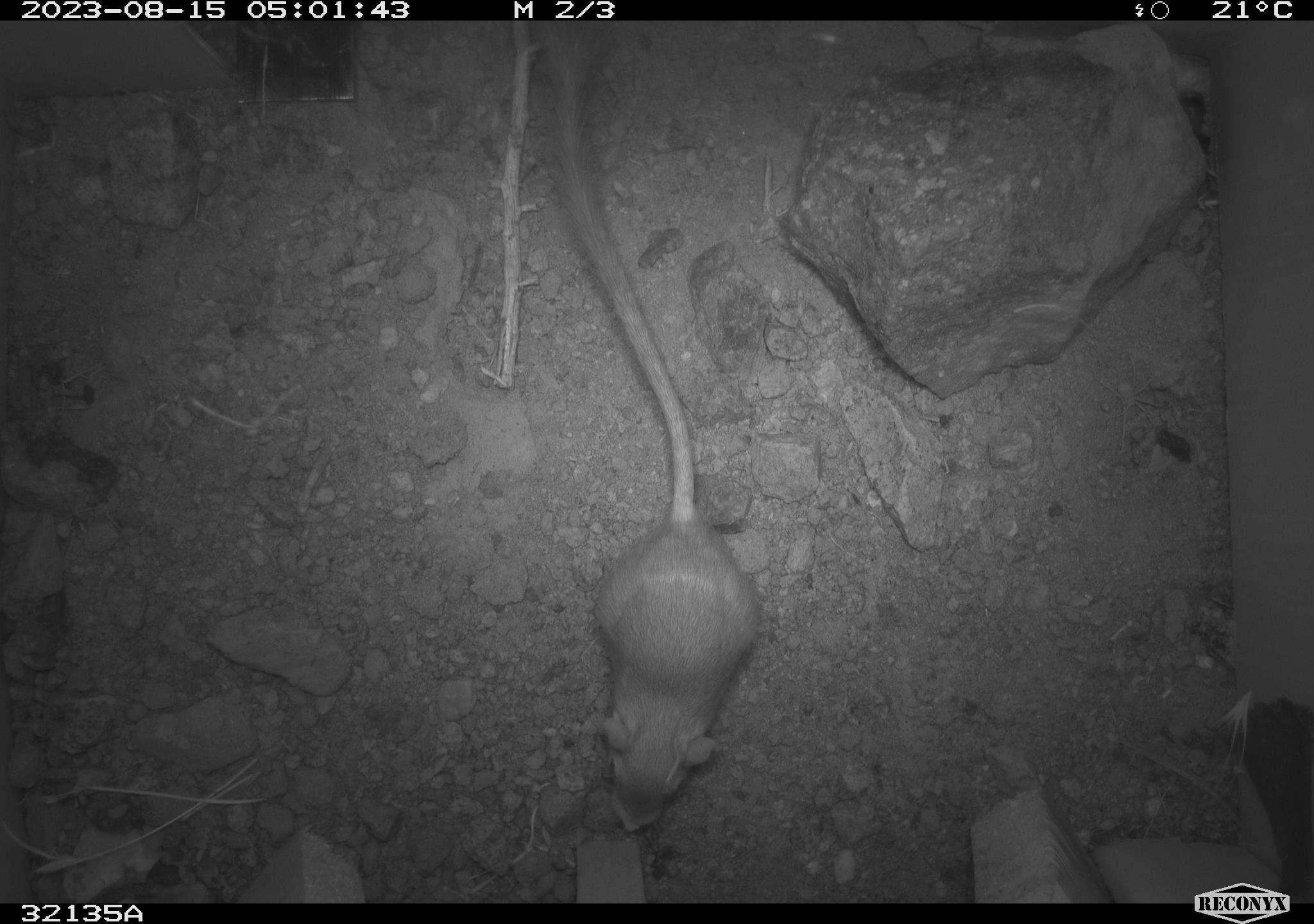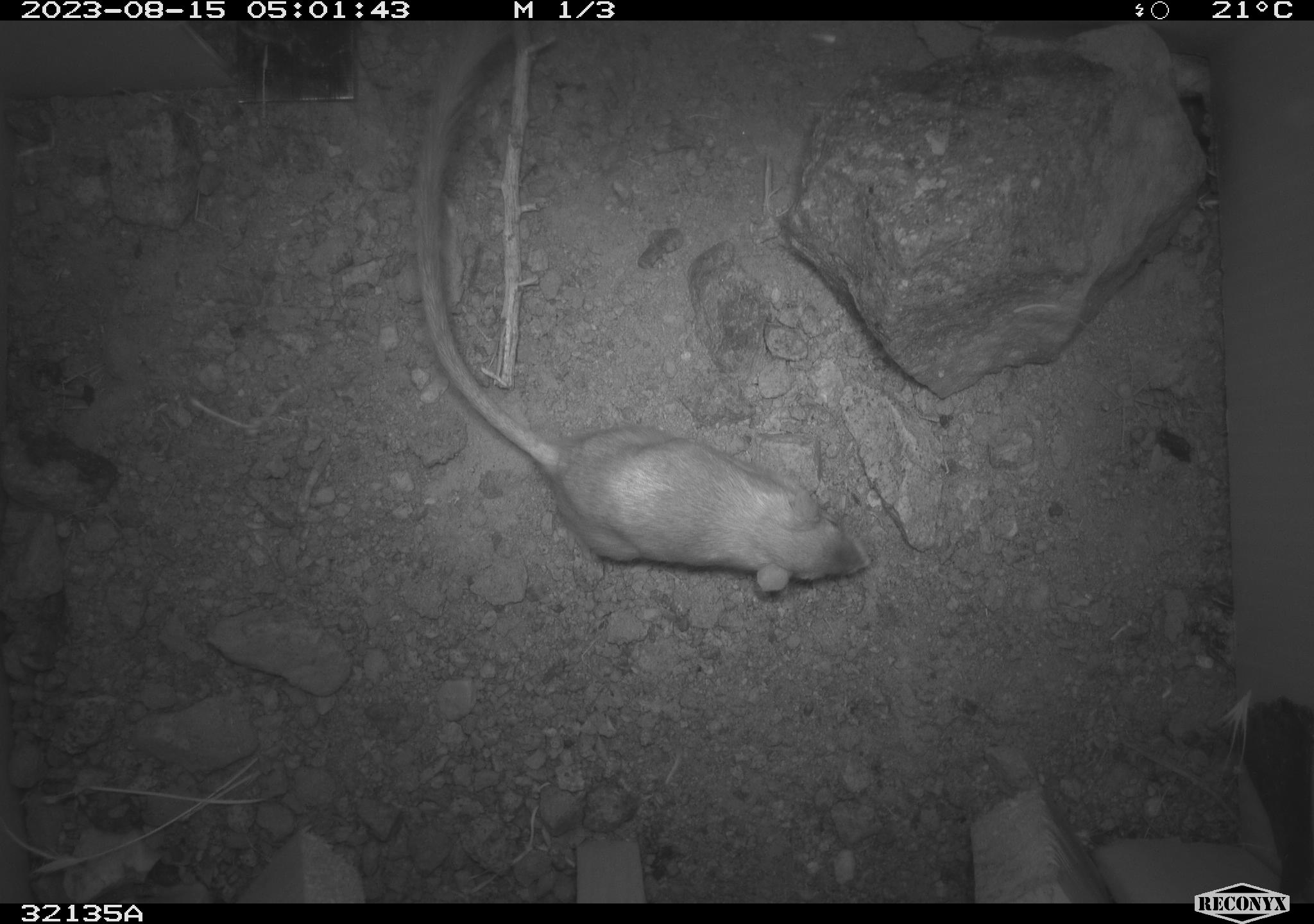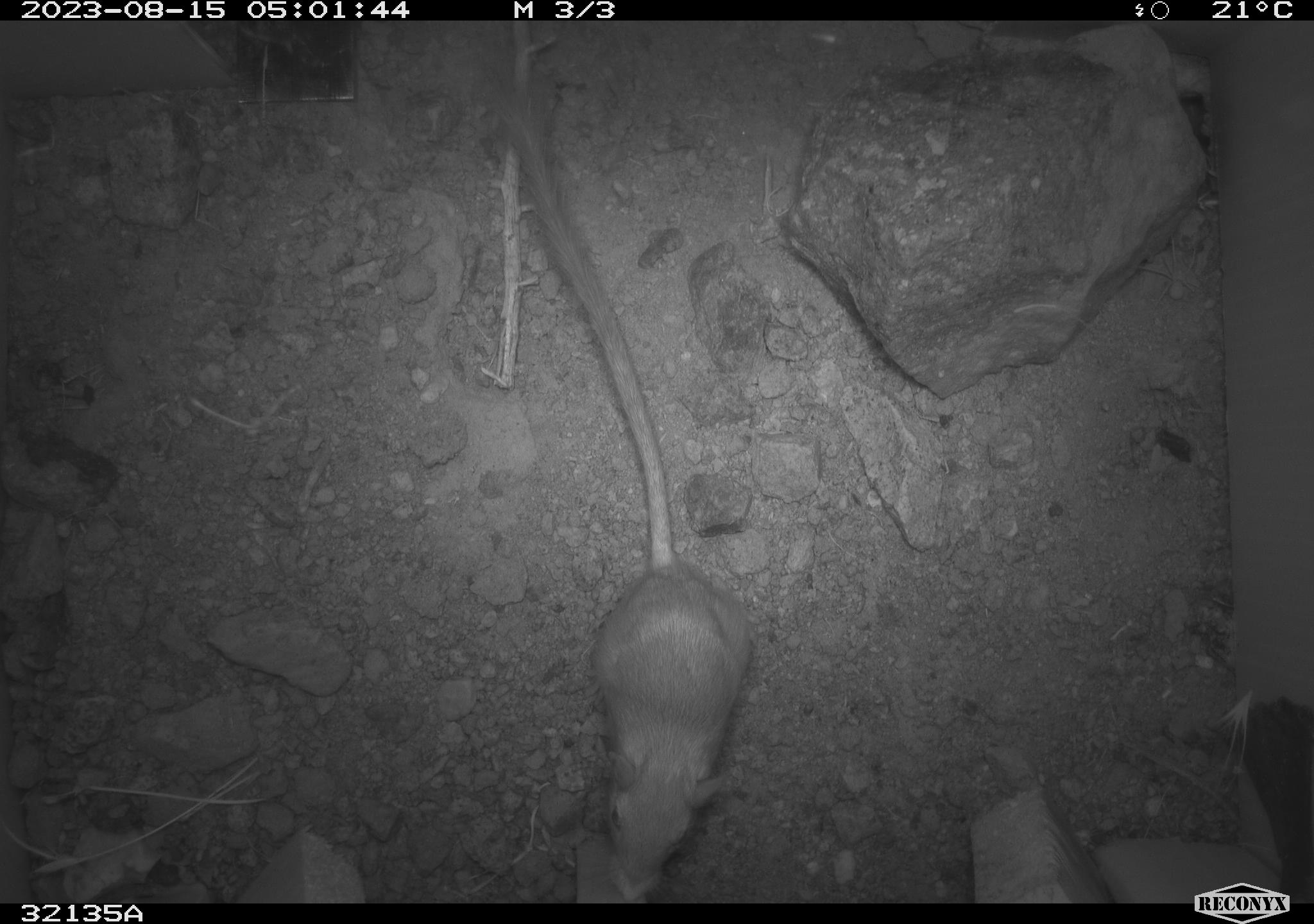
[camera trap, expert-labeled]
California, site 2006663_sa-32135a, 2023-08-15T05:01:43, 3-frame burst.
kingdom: Animalia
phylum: Chordata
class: Mammalia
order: Rodentia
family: Heteromyidae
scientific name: Heteromyidae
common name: kangaroo rats and pocket mice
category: heteromyidae family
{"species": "heteromyidae family (kangaroo rats and pocket mice) (Heteromyidae)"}